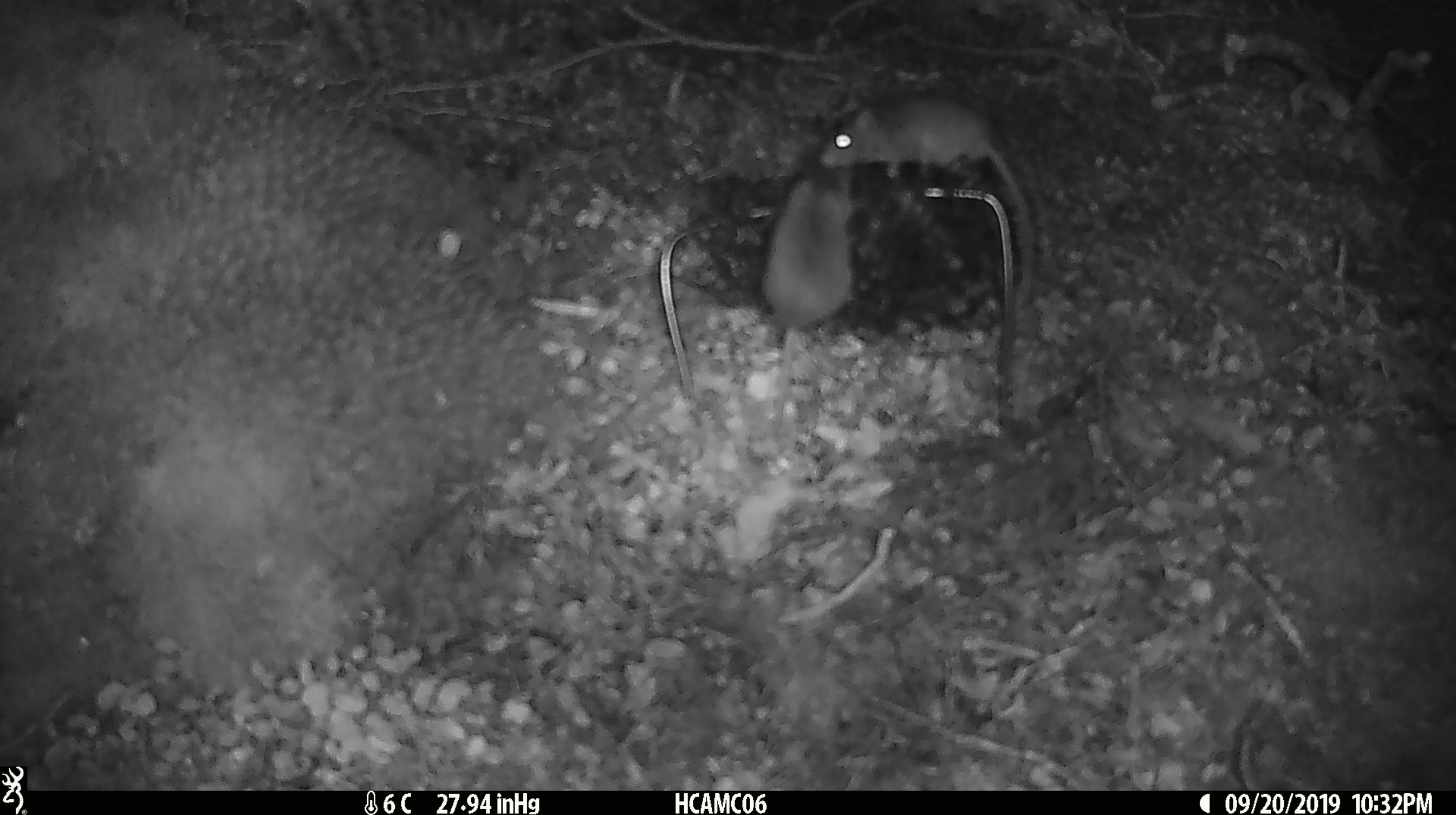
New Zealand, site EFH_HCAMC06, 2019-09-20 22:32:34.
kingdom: Animalia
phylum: Chordata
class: Mammalia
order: Rodentia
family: Muridae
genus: Mus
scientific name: Mus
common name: mouse